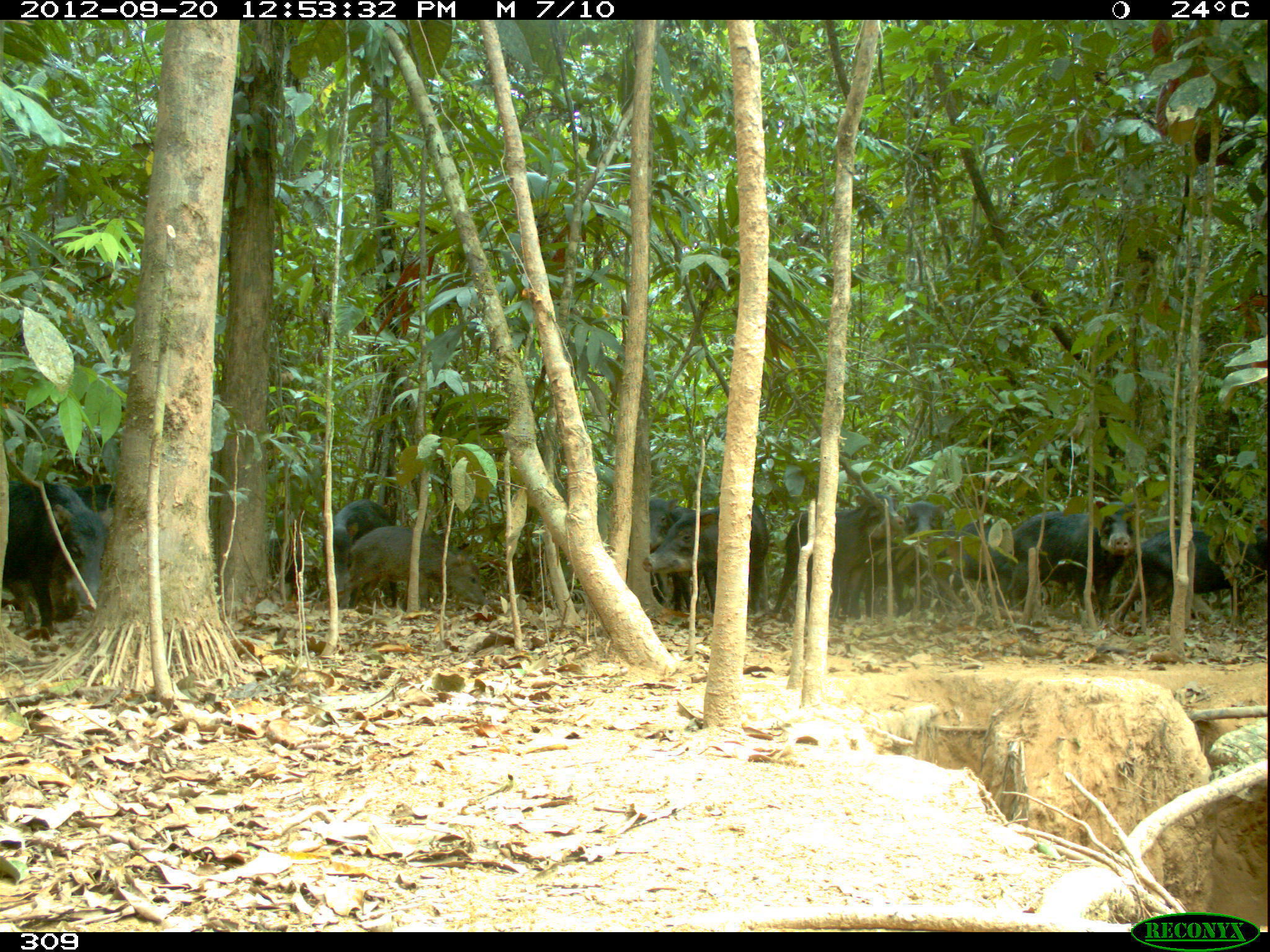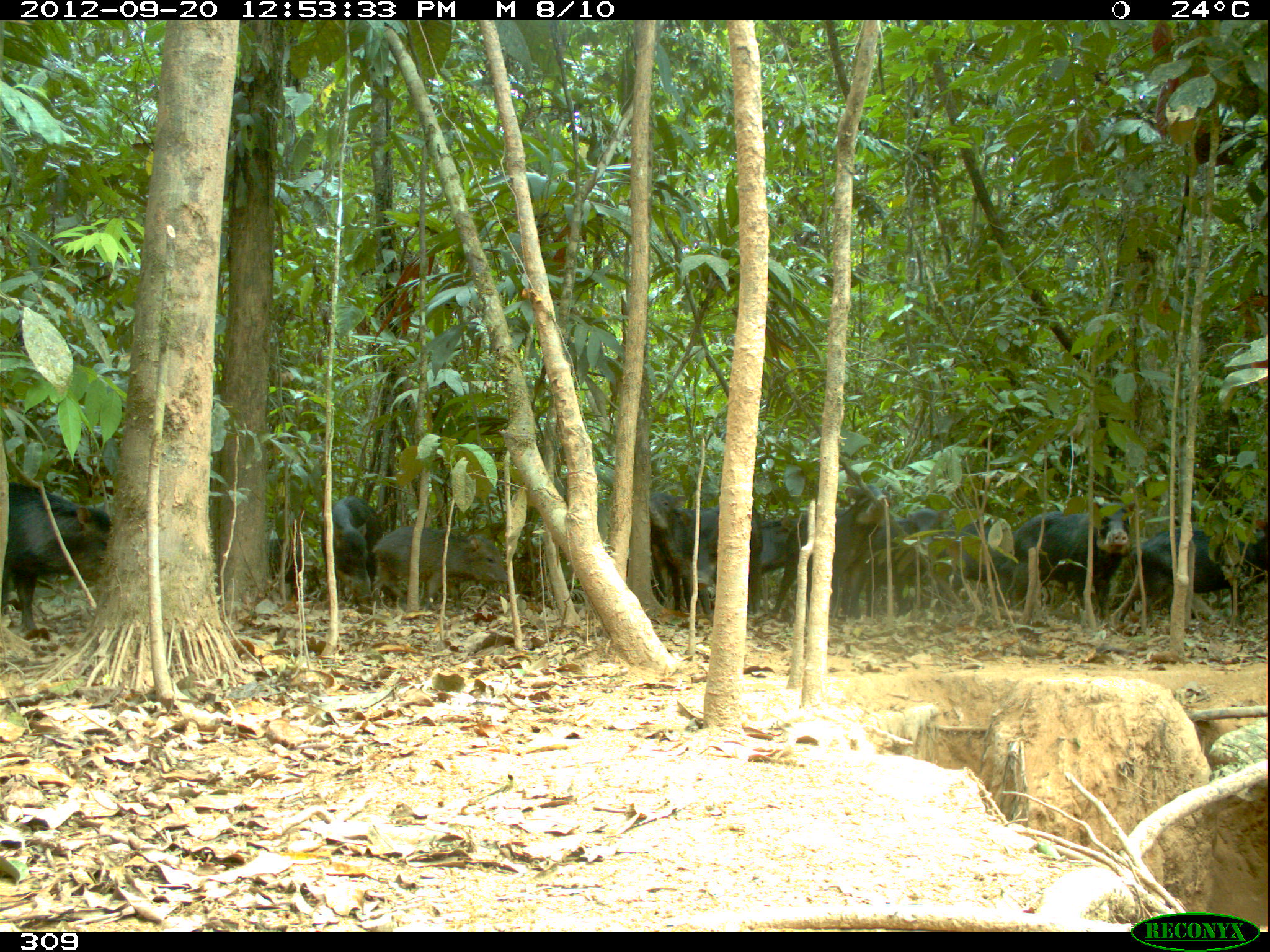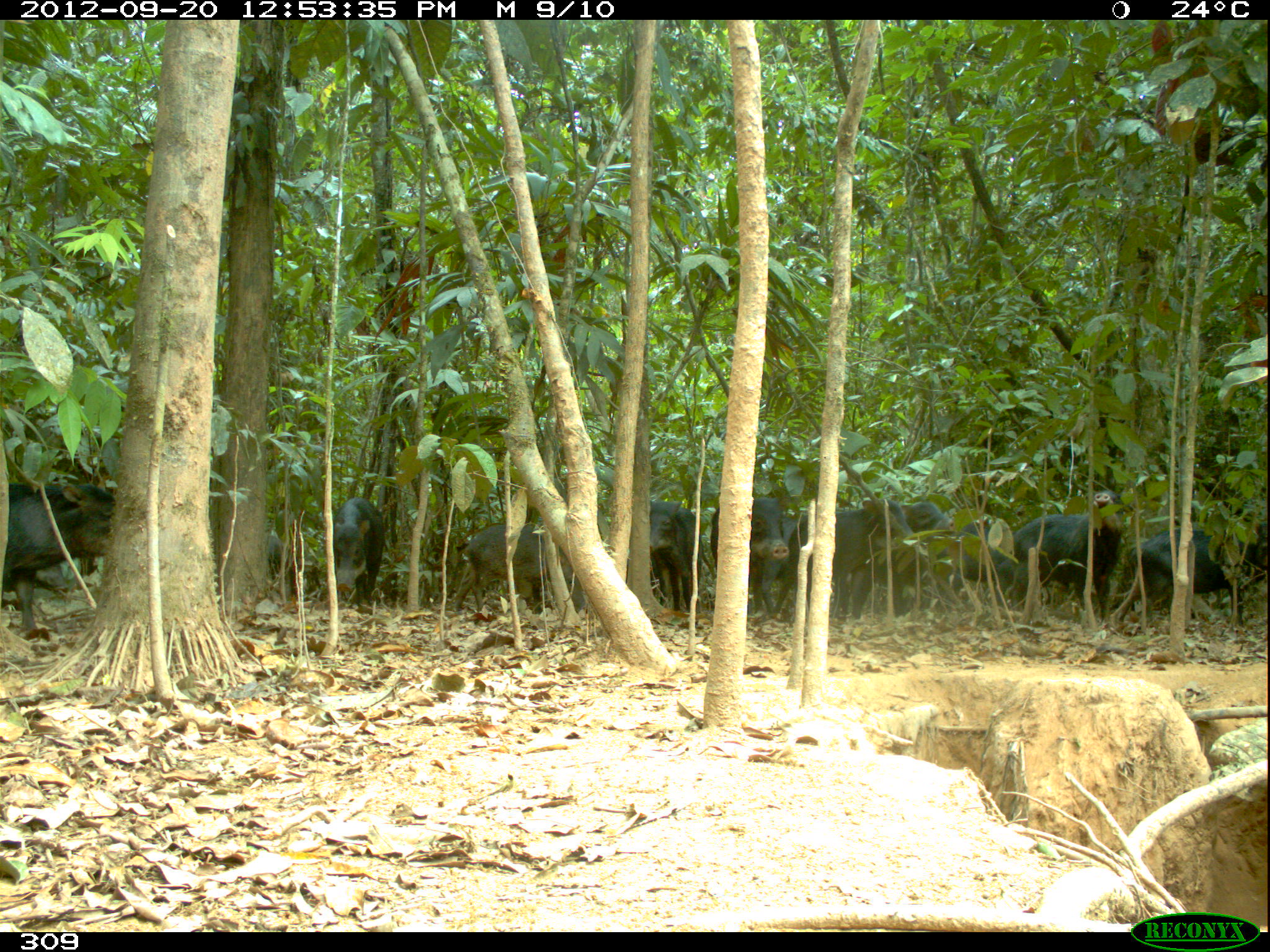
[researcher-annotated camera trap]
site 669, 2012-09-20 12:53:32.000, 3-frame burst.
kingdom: Animalia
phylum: Chordata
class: Mammalia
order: Artiodactyla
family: Tayassuidae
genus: Tayassu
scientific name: Tayassu pecari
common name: white-lipped peccary